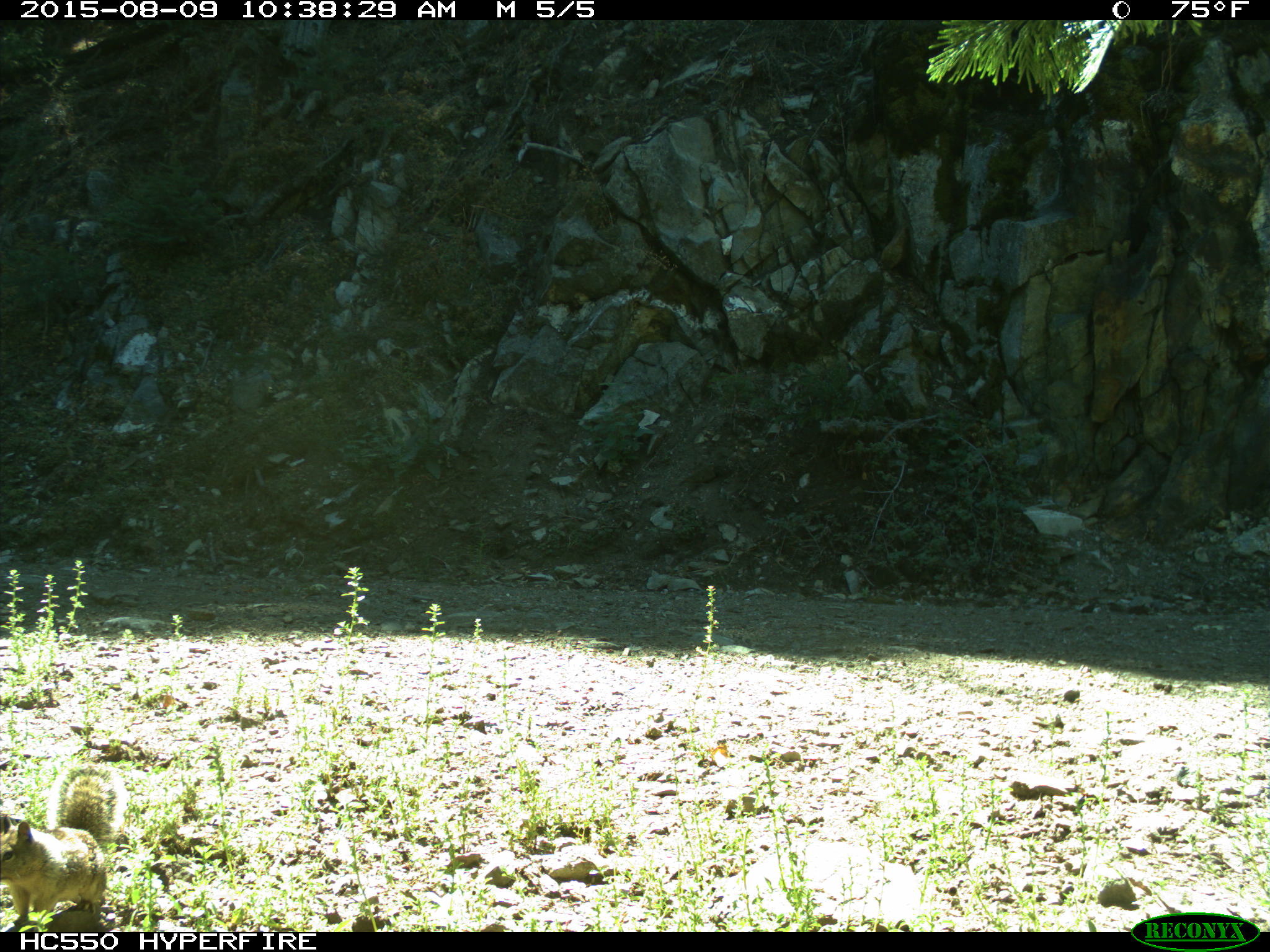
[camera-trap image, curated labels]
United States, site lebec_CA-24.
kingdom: Animalia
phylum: Chordata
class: Mammalia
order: Rodentia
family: Sciuridae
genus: Otospermophilus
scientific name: Otospermophilus beecheyi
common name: california ground squirrel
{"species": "Otospermophilus beecheyi (california ground squirrel)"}